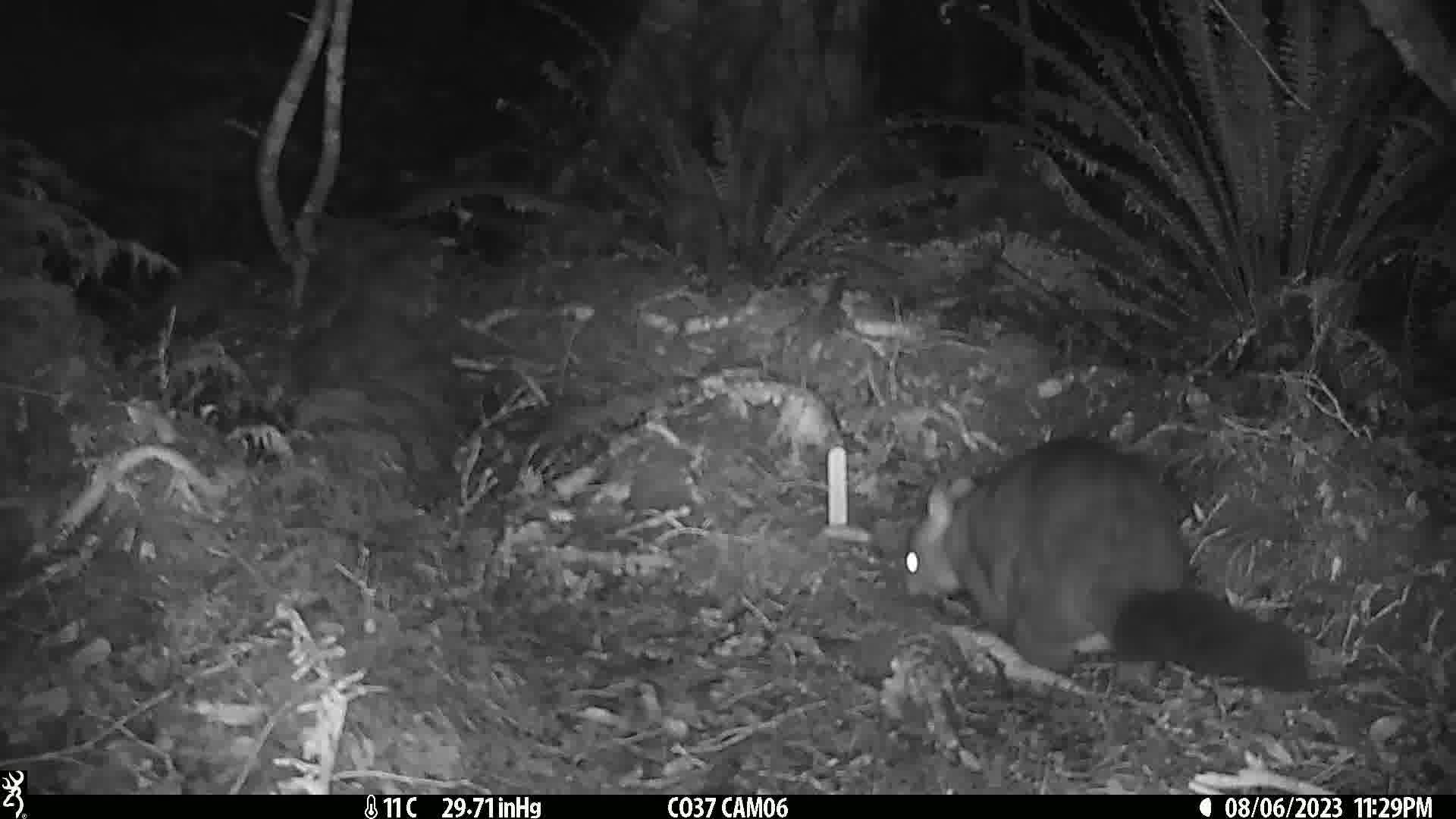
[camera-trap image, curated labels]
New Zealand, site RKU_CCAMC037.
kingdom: Animalia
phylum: Chordata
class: Mammalia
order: Diprotodontia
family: Phalangeridae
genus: Trichosurus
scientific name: Trichosurus vulpecula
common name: common brushtail possum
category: possum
Possum (common brushtail possum) (Trichosurus vulpecula).